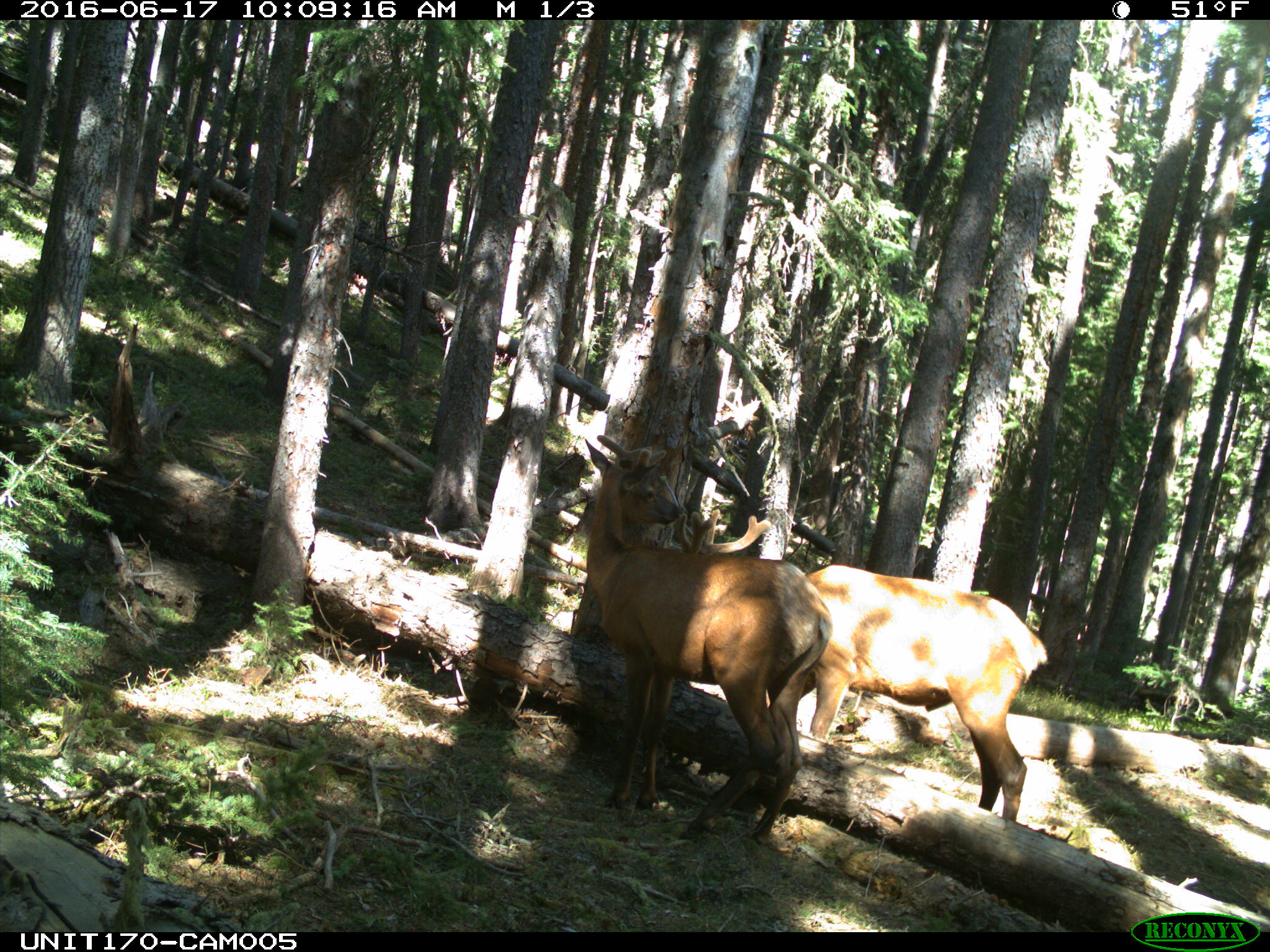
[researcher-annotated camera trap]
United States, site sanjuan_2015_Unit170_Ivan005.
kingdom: Animalia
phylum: Chordata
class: Mammalia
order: Artiodactyla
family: Cervidae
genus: Cervus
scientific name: Cervus elaphus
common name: red deer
Cervus elaphus (red deer).